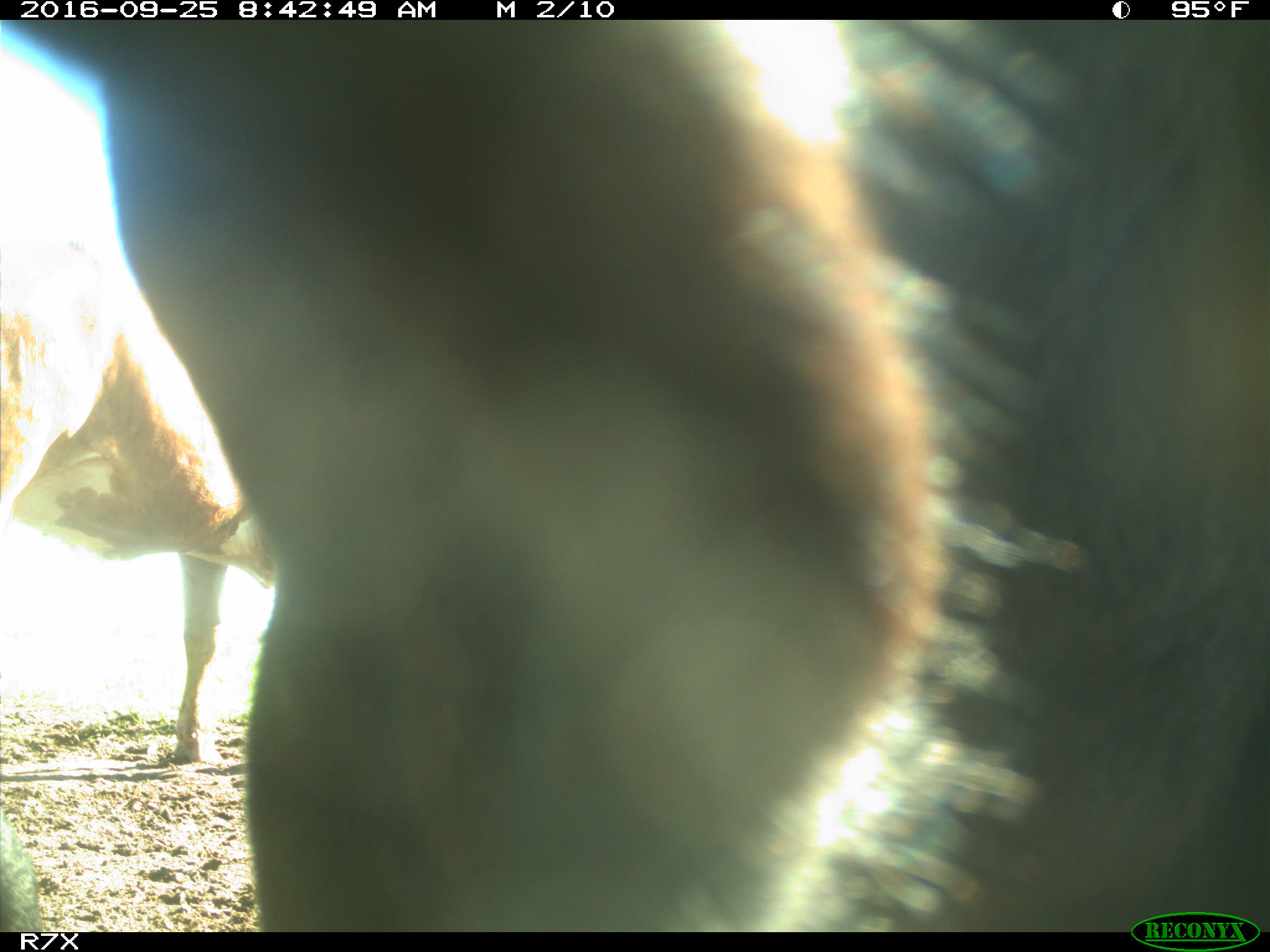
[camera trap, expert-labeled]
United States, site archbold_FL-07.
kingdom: Animalia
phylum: Chordata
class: Mammalia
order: Artiodactyla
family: Bovidae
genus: Bos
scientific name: Bos taurus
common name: domestic cow